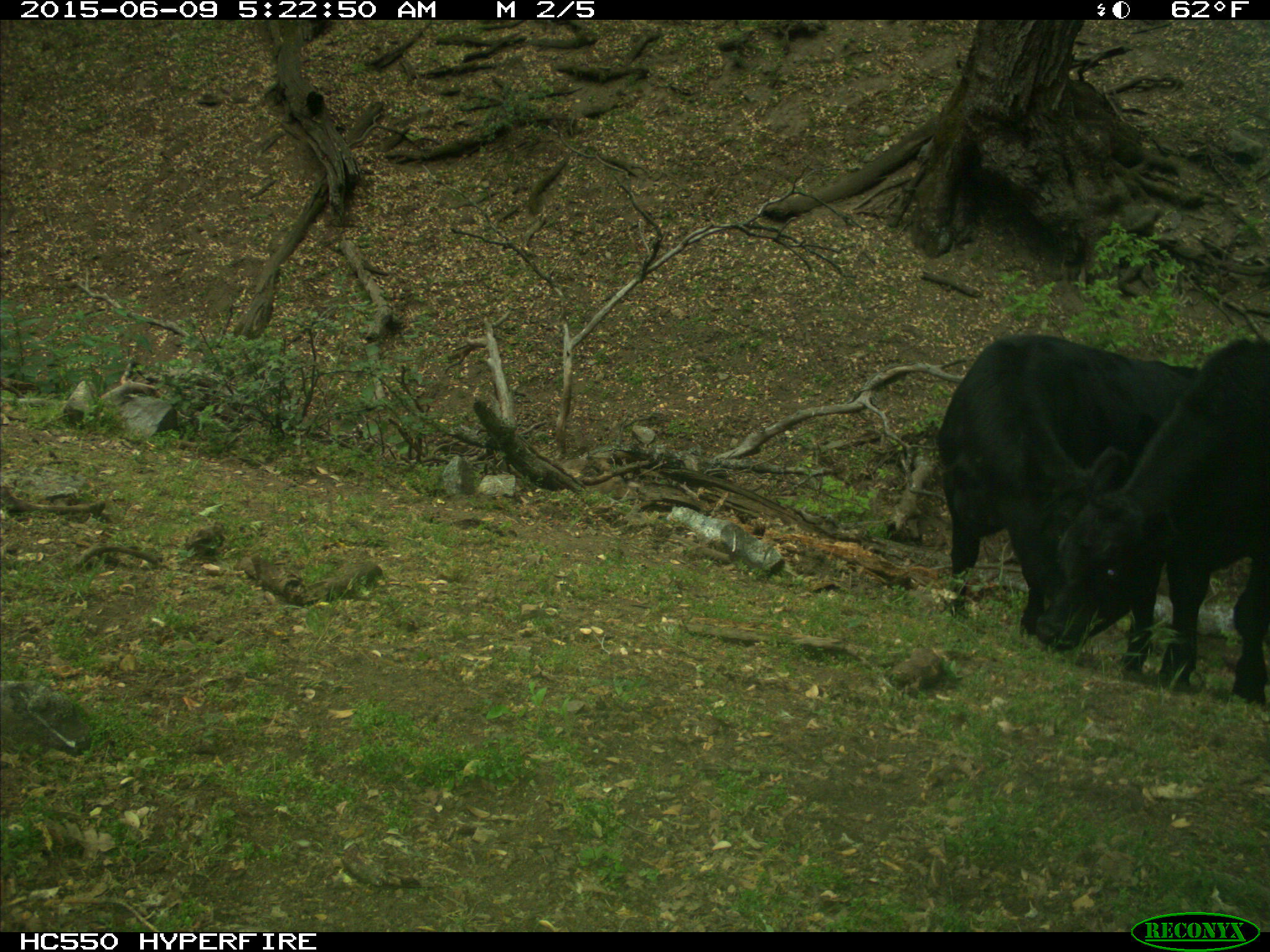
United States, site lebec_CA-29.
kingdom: Animalia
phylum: Chordata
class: Mammalia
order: Artiodactyla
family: Bovidae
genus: Bos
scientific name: Bos taurus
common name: domestic cow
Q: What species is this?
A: Bos taurus (domestic cow).